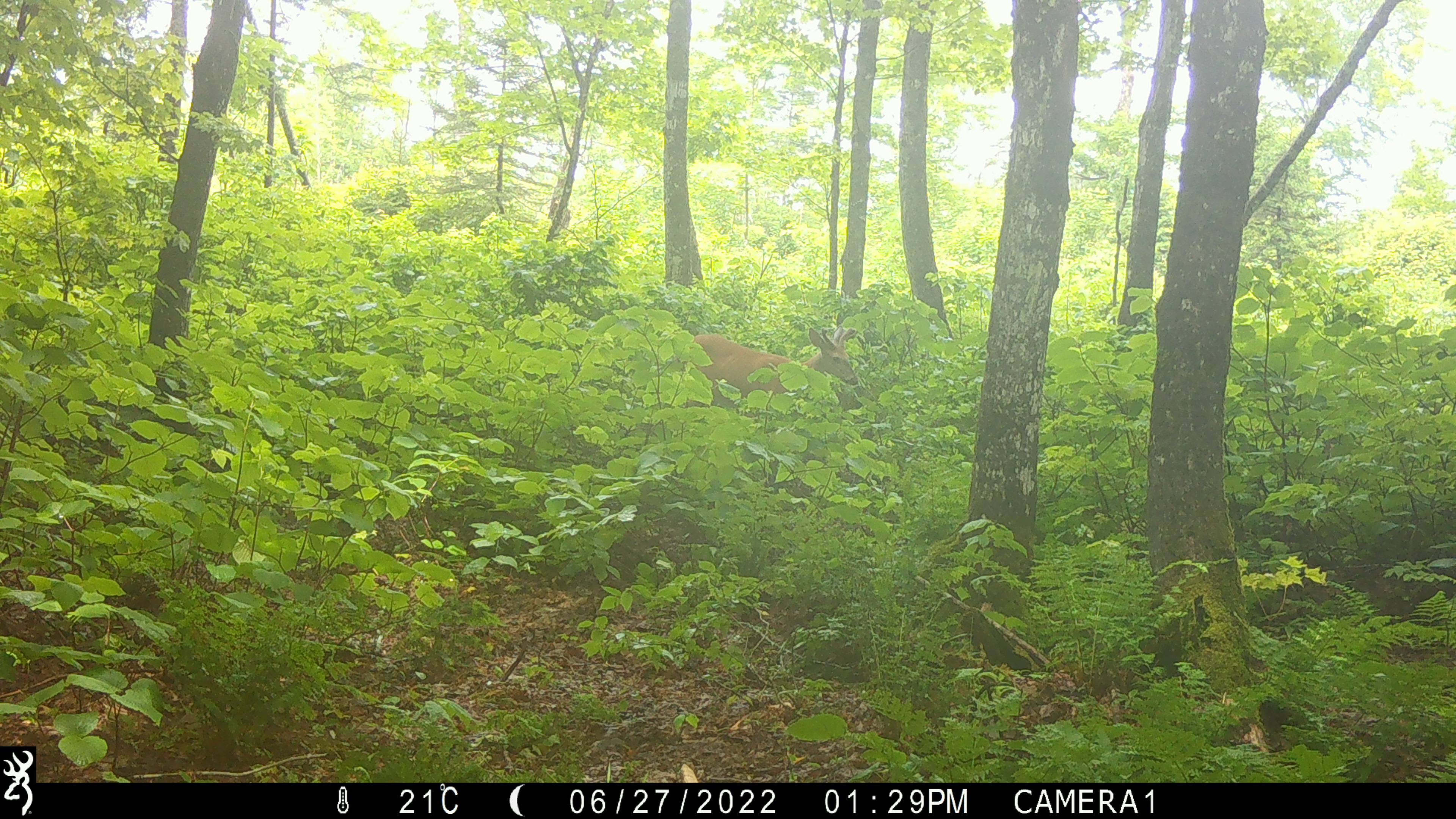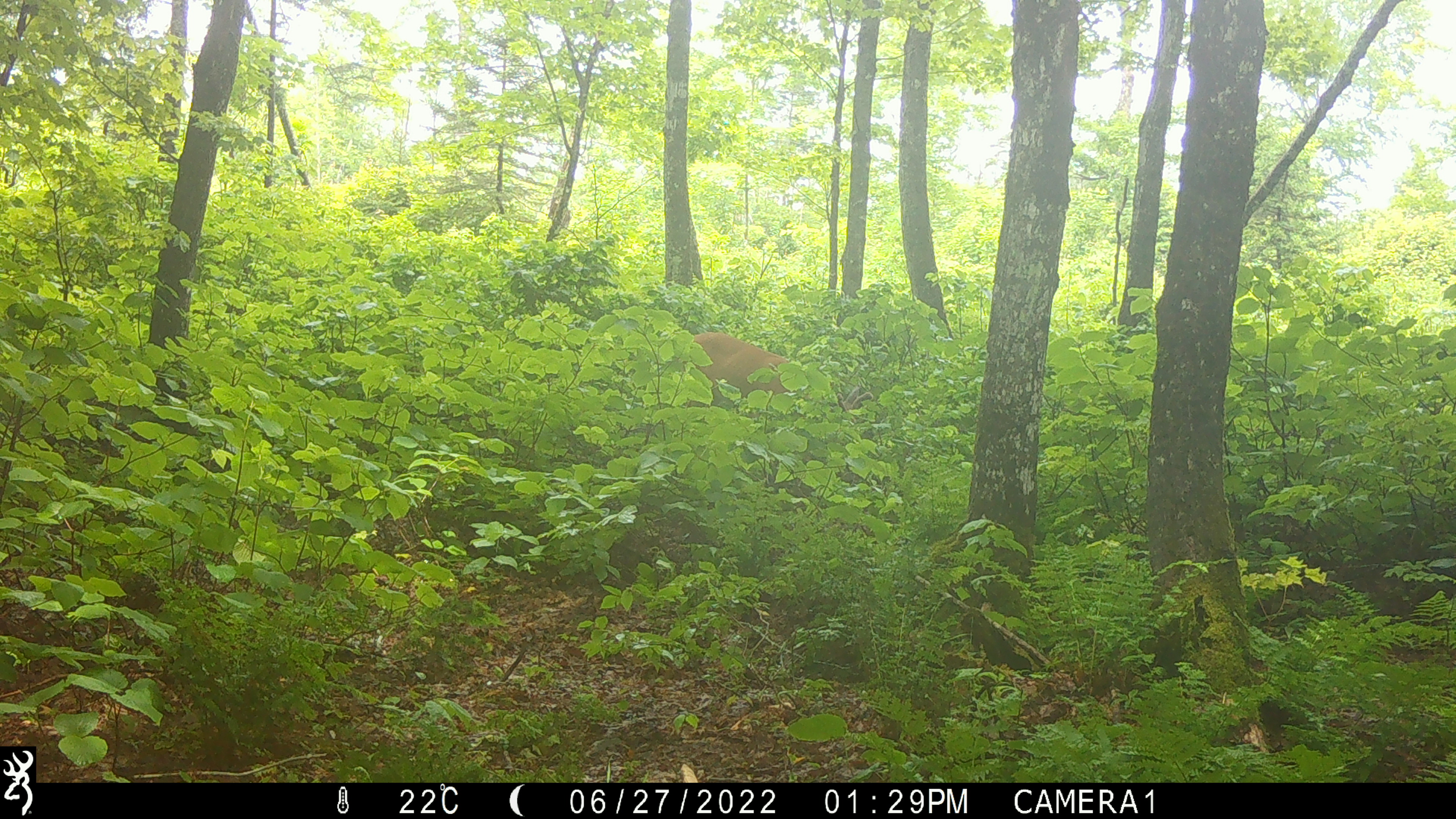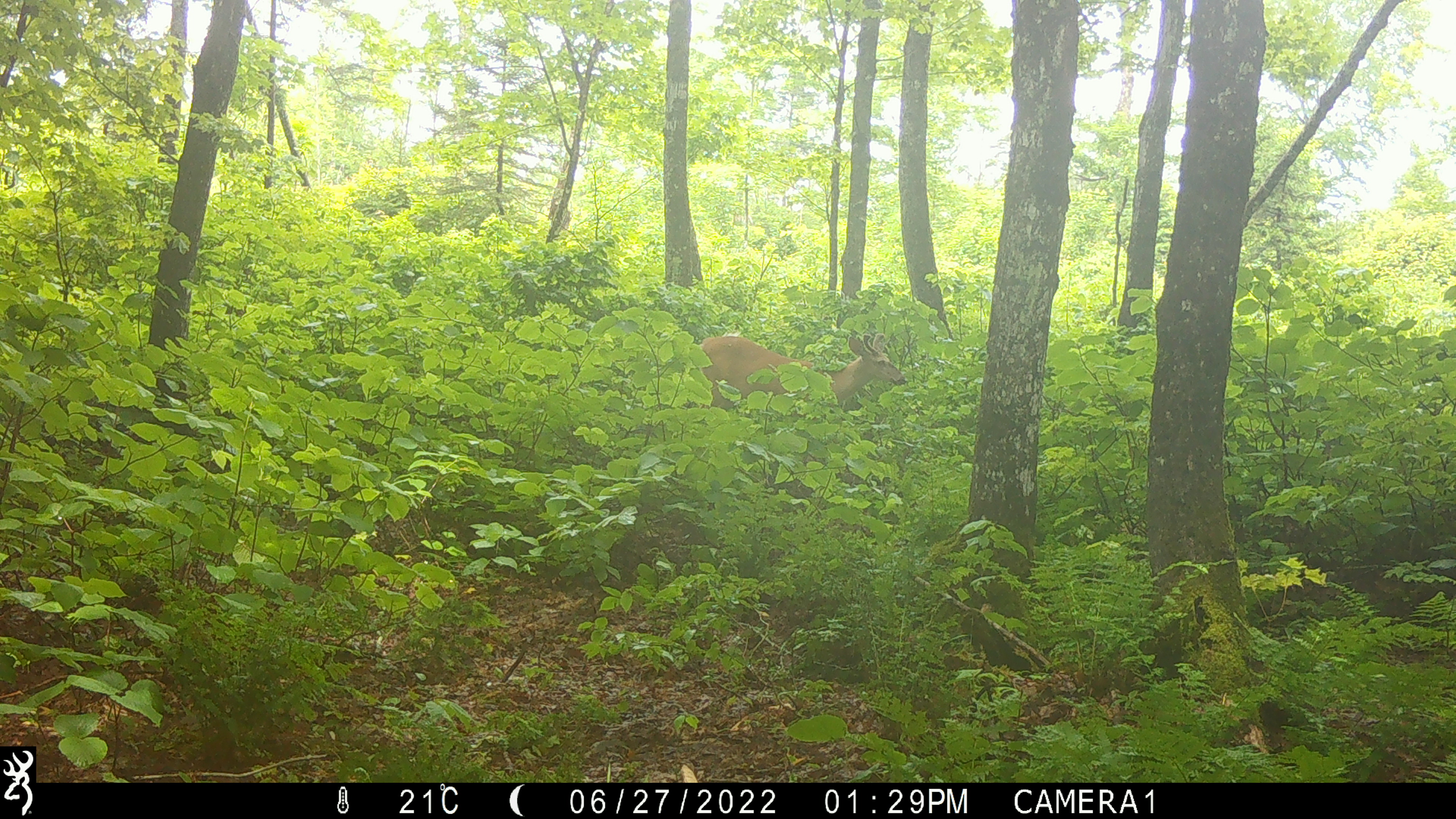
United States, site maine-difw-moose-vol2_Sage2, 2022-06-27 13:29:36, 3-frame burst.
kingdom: Animalia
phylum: Chordata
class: Mammalia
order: Artiodactyla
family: Cervidae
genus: Odocoileus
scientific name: Odocoileus virginianus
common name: white-tailed deer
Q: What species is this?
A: White-tailed deer (Odocoileus virginianus).